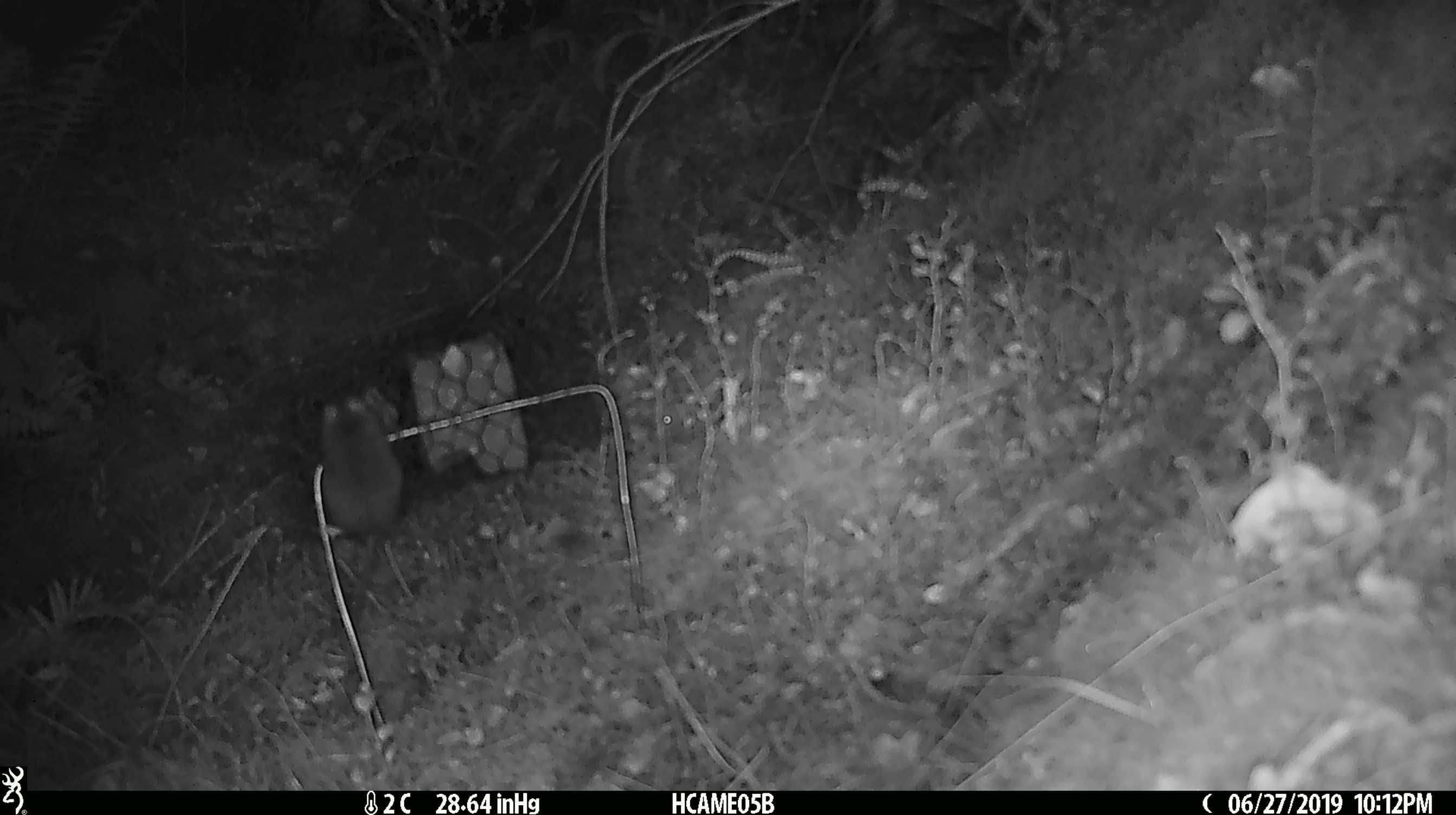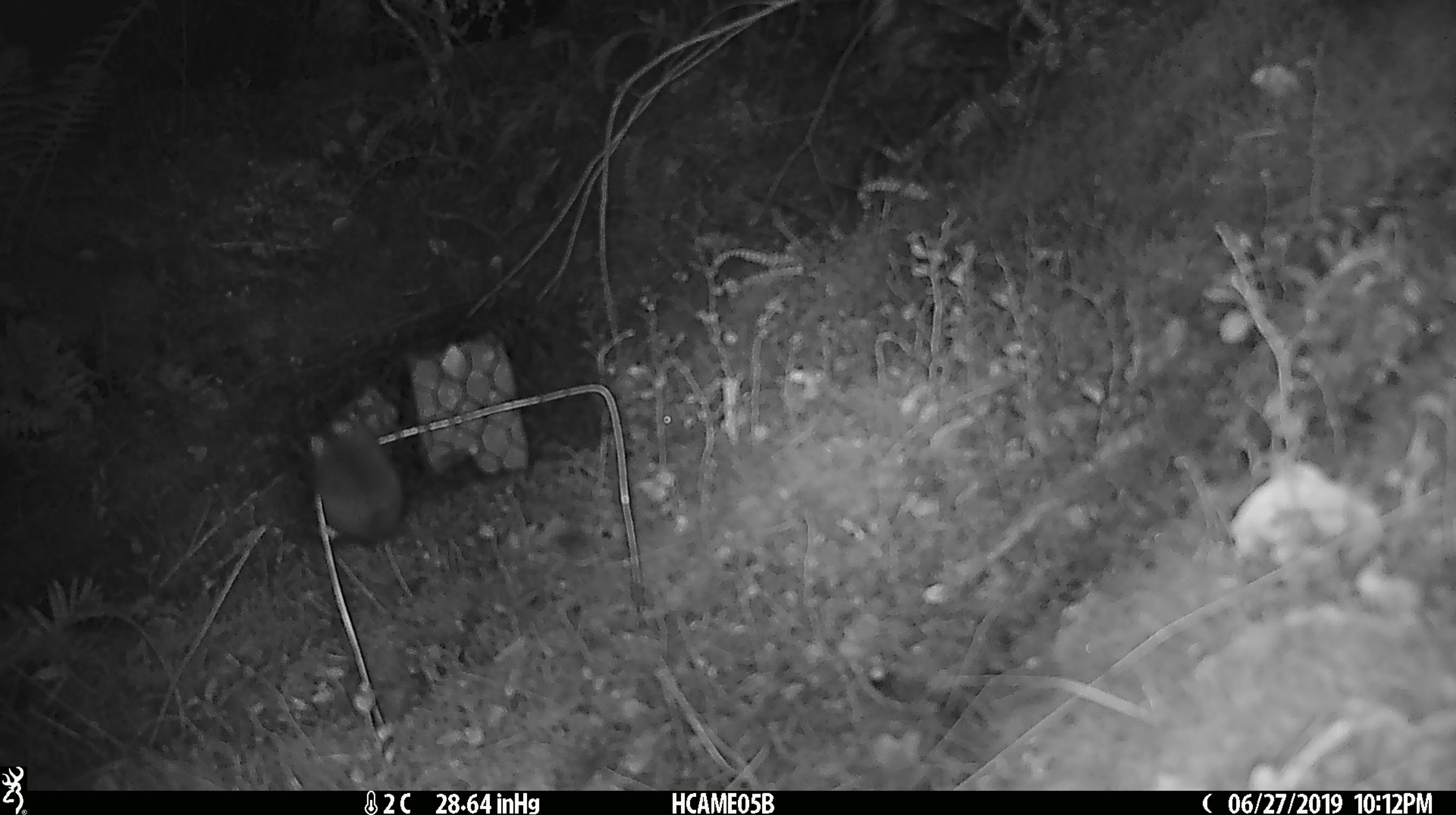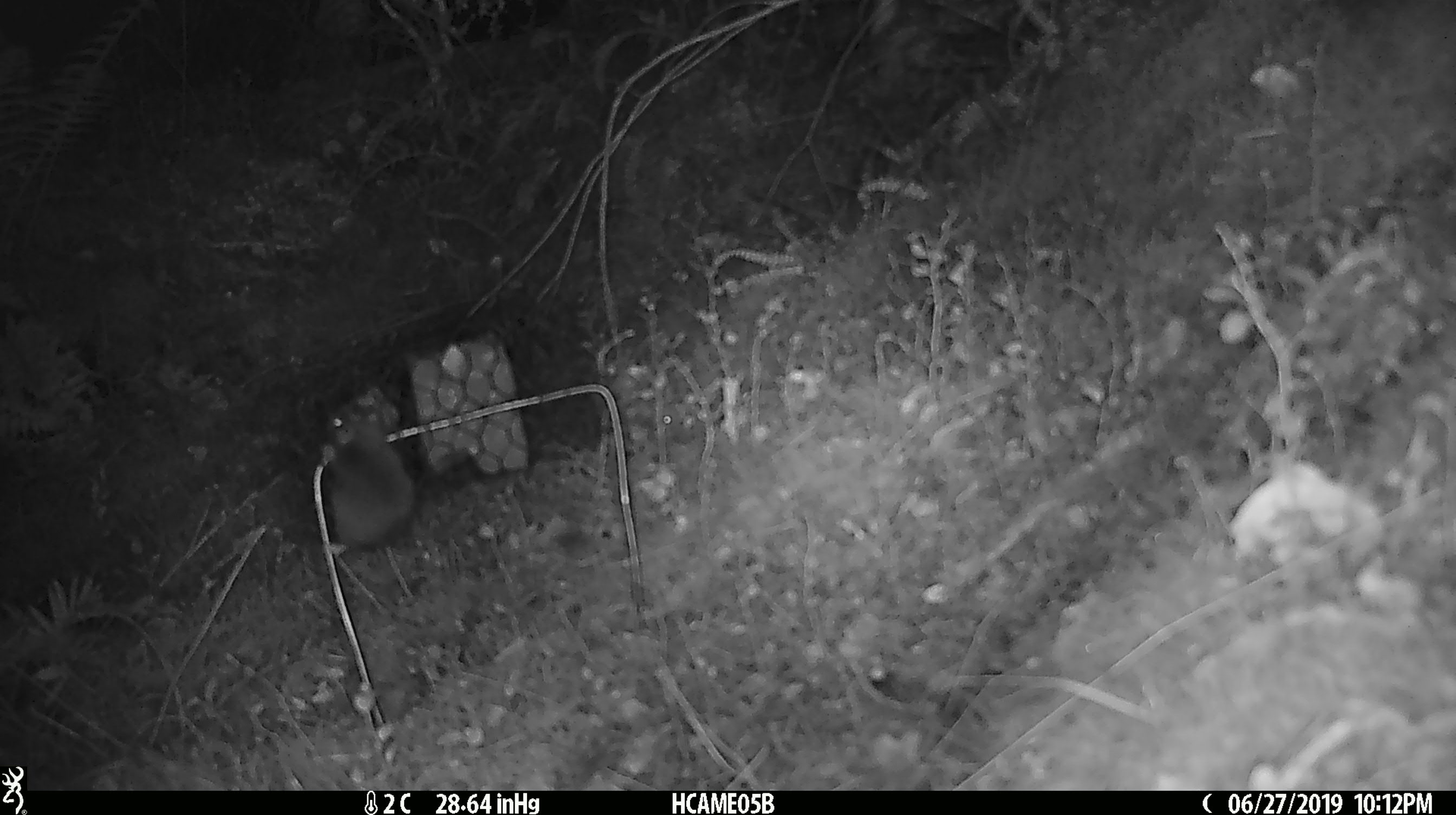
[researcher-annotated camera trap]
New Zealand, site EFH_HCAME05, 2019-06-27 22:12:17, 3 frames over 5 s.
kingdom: Animalia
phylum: Chordata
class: Mammalia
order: Rodentia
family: Muridae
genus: Mus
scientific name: Mus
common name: mouse